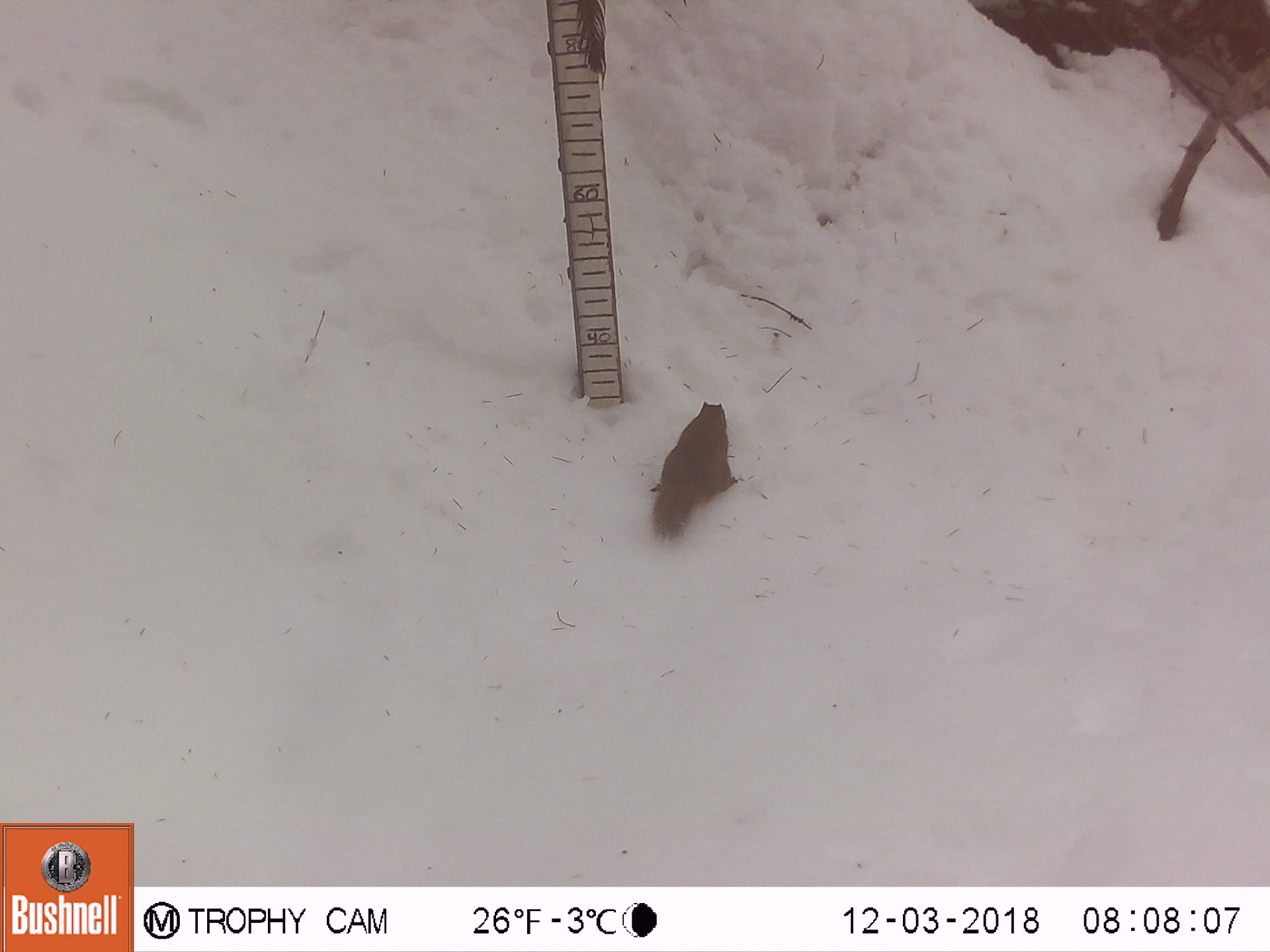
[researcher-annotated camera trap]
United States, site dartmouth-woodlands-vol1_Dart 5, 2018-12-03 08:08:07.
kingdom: Animalia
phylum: Chordata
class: Mammalia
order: Rodentia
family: Sciuridae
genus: Tamiasciurus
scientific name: Tamiasciurus hudsonicus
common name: red squirrel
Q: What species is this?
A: Red squirrel (Tamiasciurus hudsonicus).